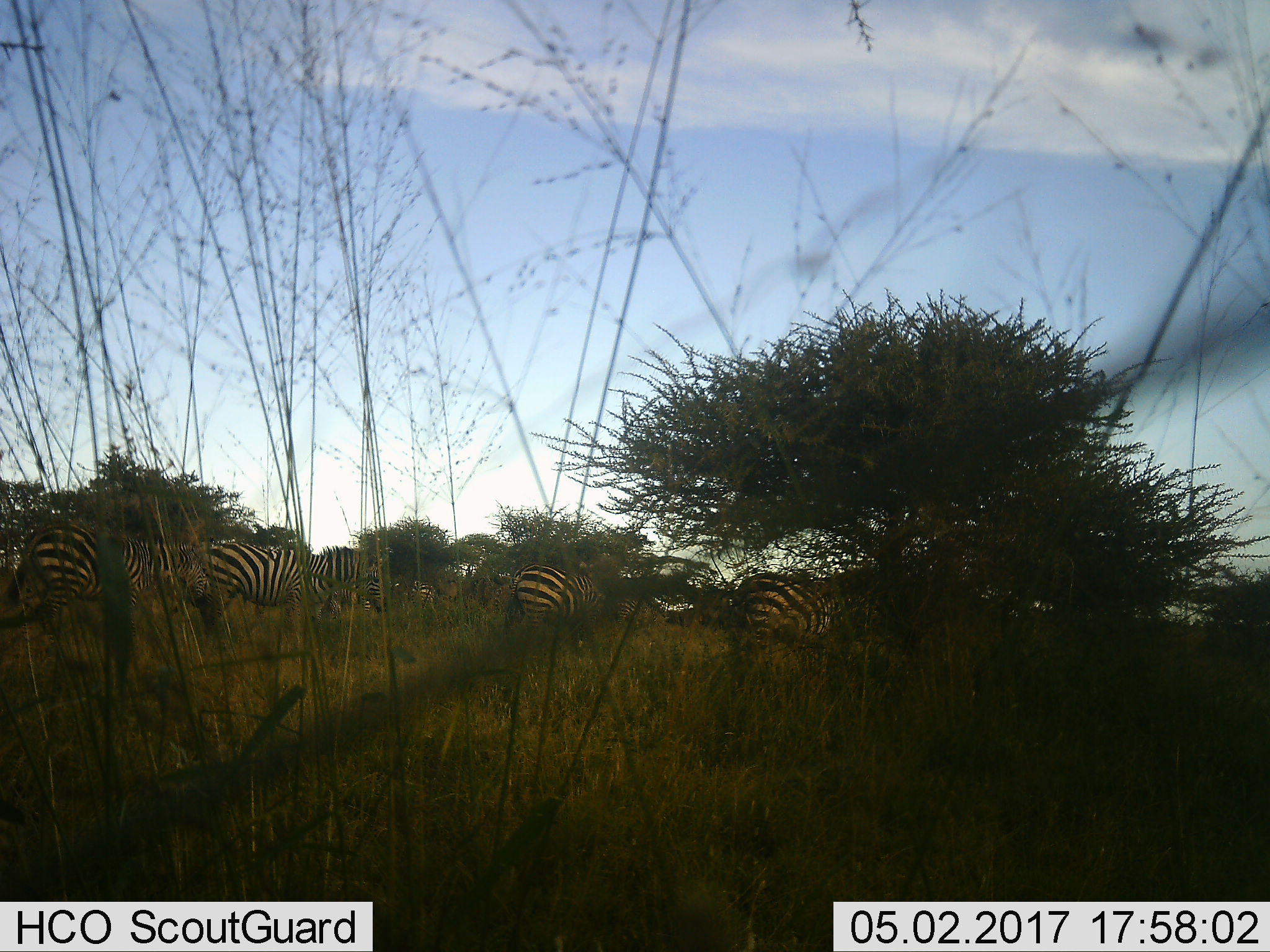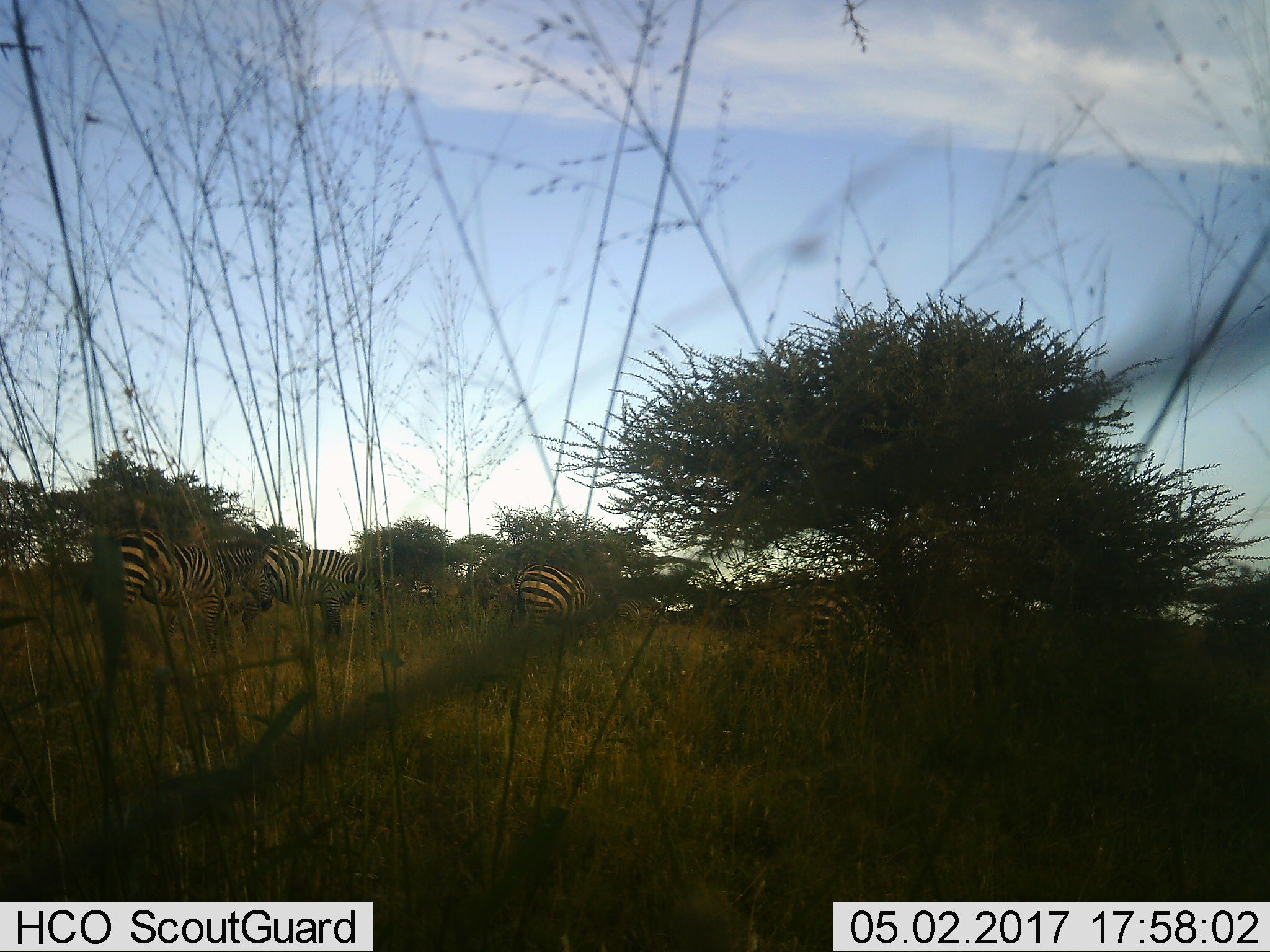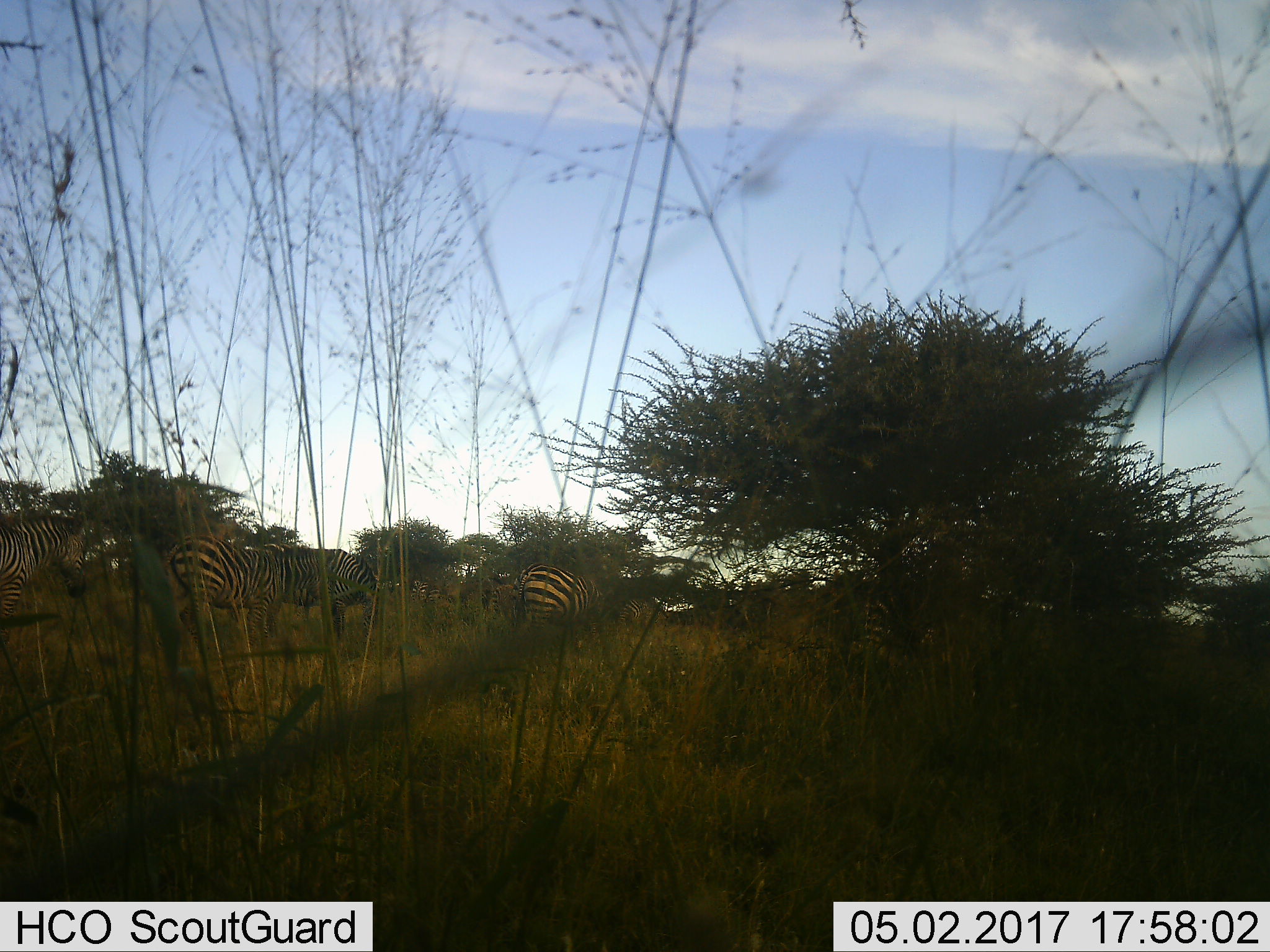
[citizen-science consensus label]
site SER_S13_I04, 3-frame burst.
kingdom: Animalia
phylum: Chordata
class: Mammalia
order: Perissodactyla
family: Equidae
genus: Equus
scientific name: Equus quagga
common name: plains zebra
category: zebraplains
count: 6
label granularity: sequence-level